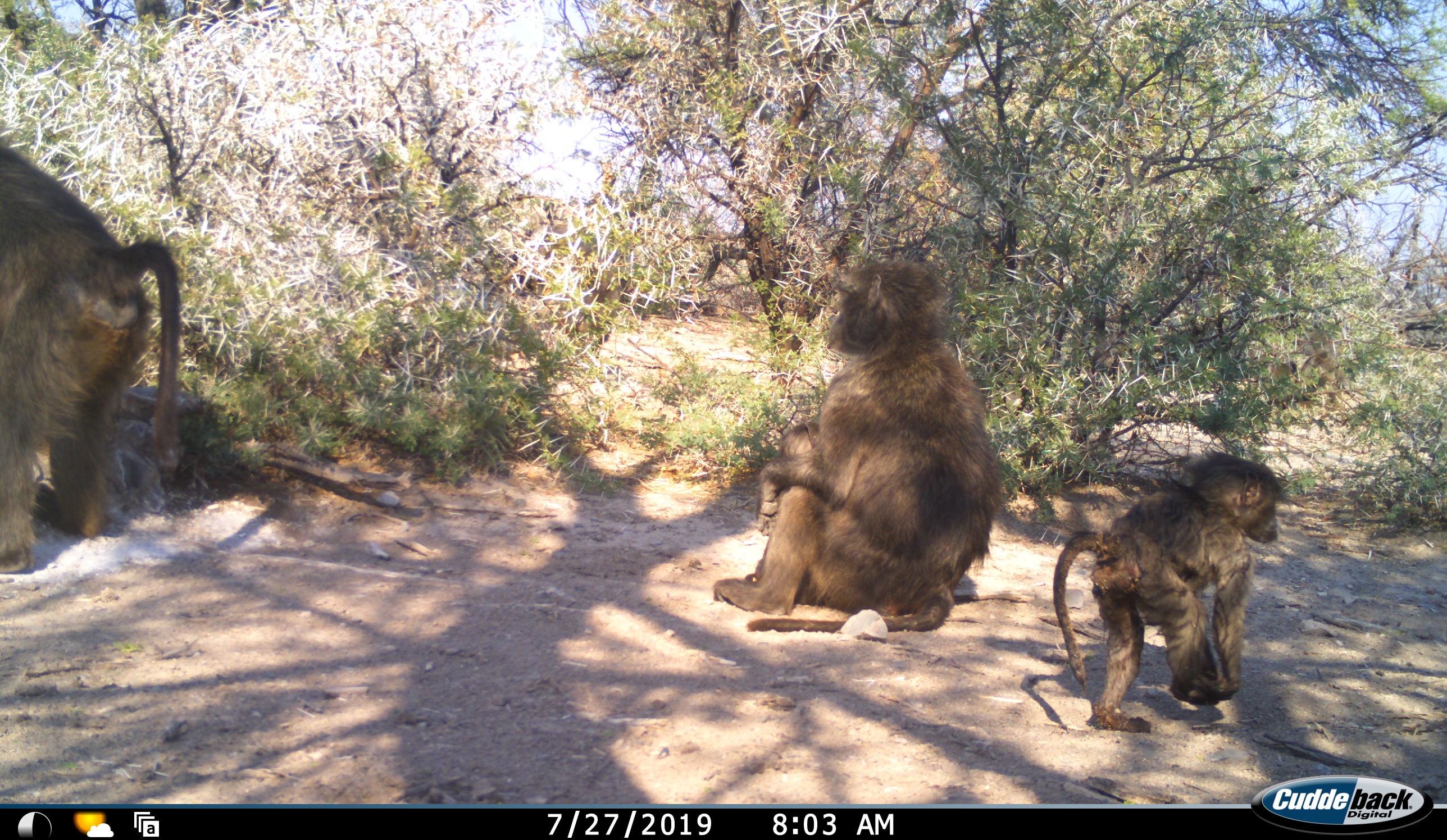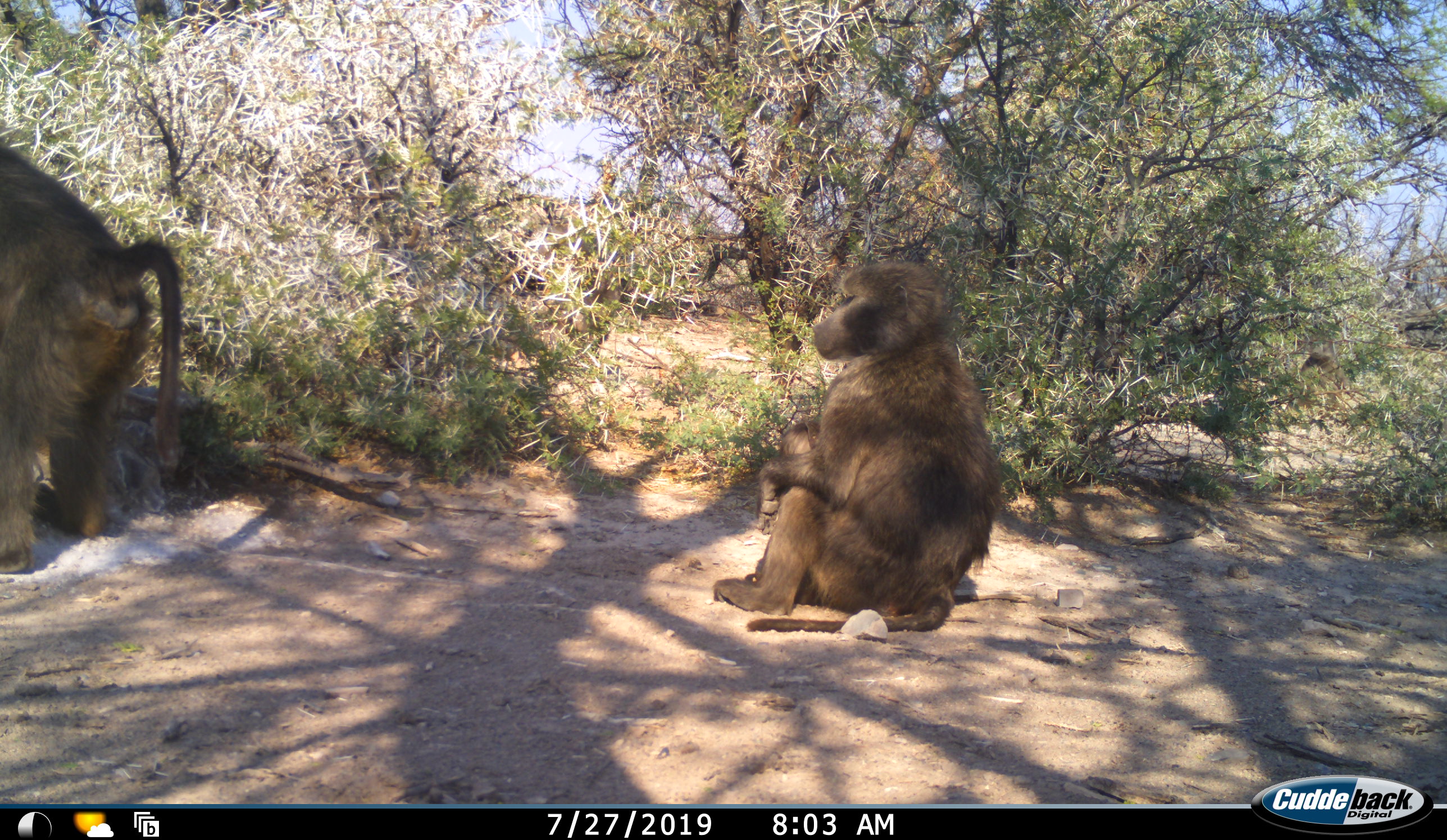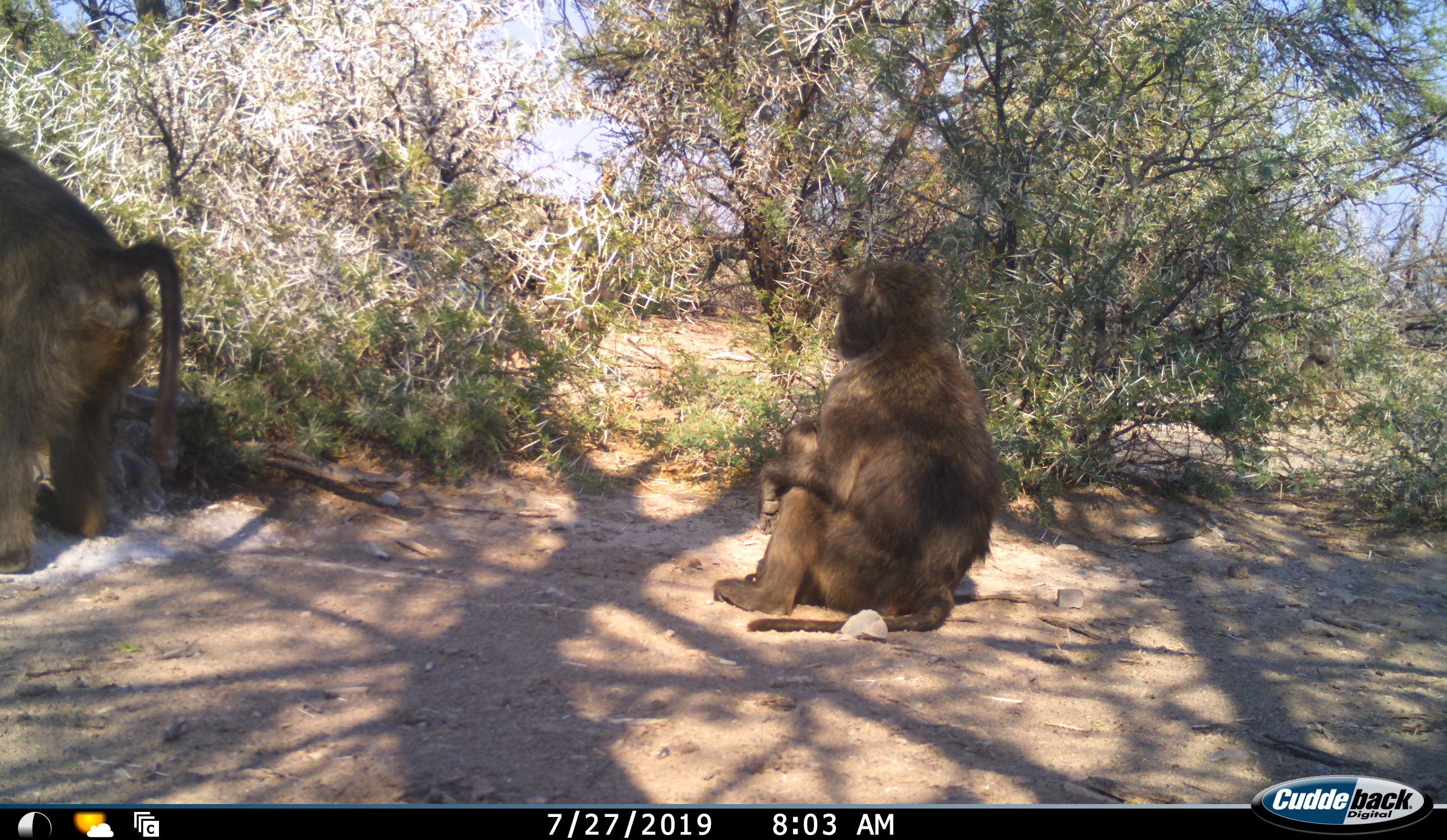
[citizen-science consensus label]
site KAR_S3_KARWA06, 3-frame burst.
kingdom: Animalia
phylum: Chordata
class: Mammalia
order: Primates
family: Cercopithecidae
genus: Papio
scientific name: Papio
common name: baboon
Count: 3.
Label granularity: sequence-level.